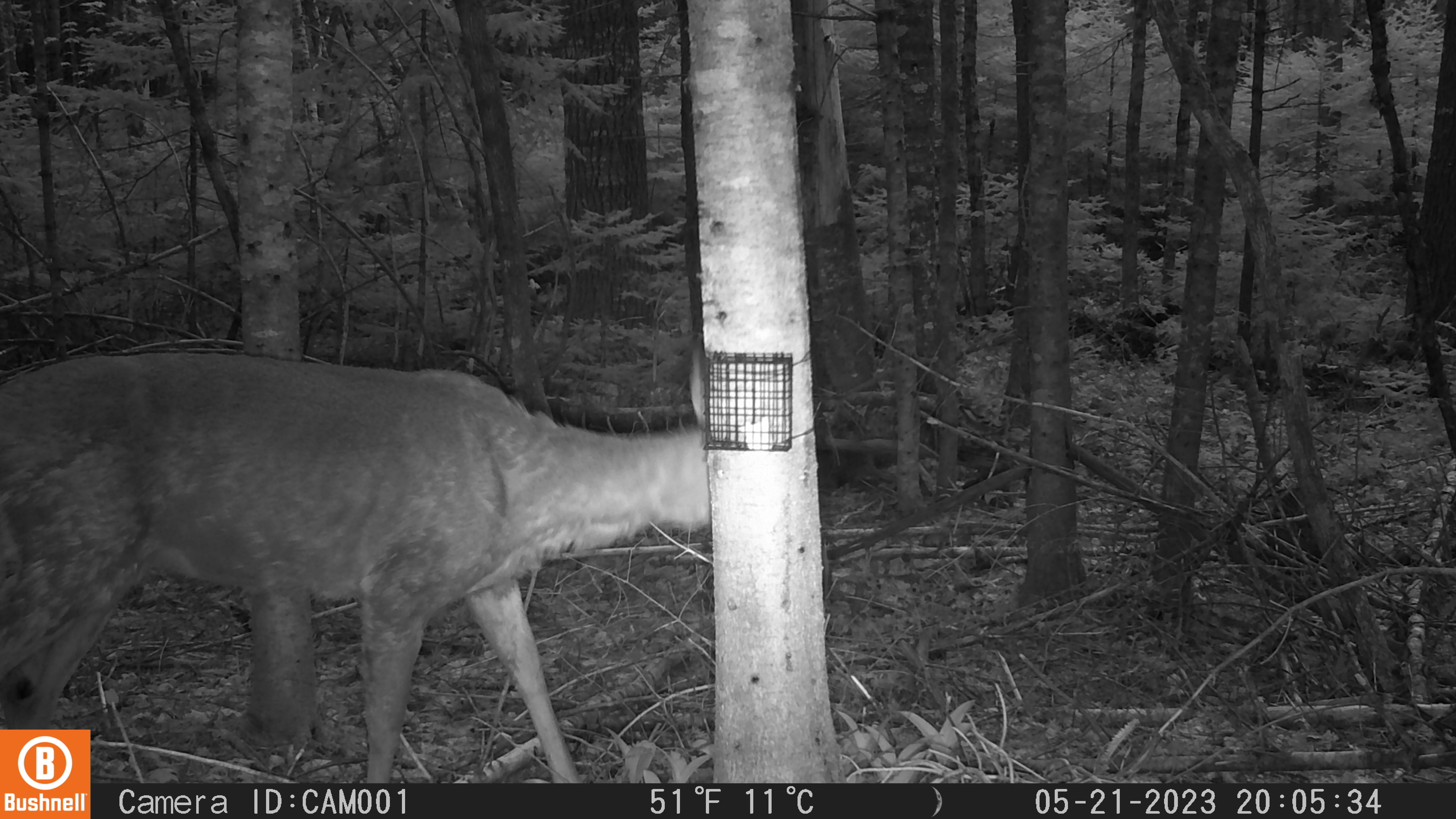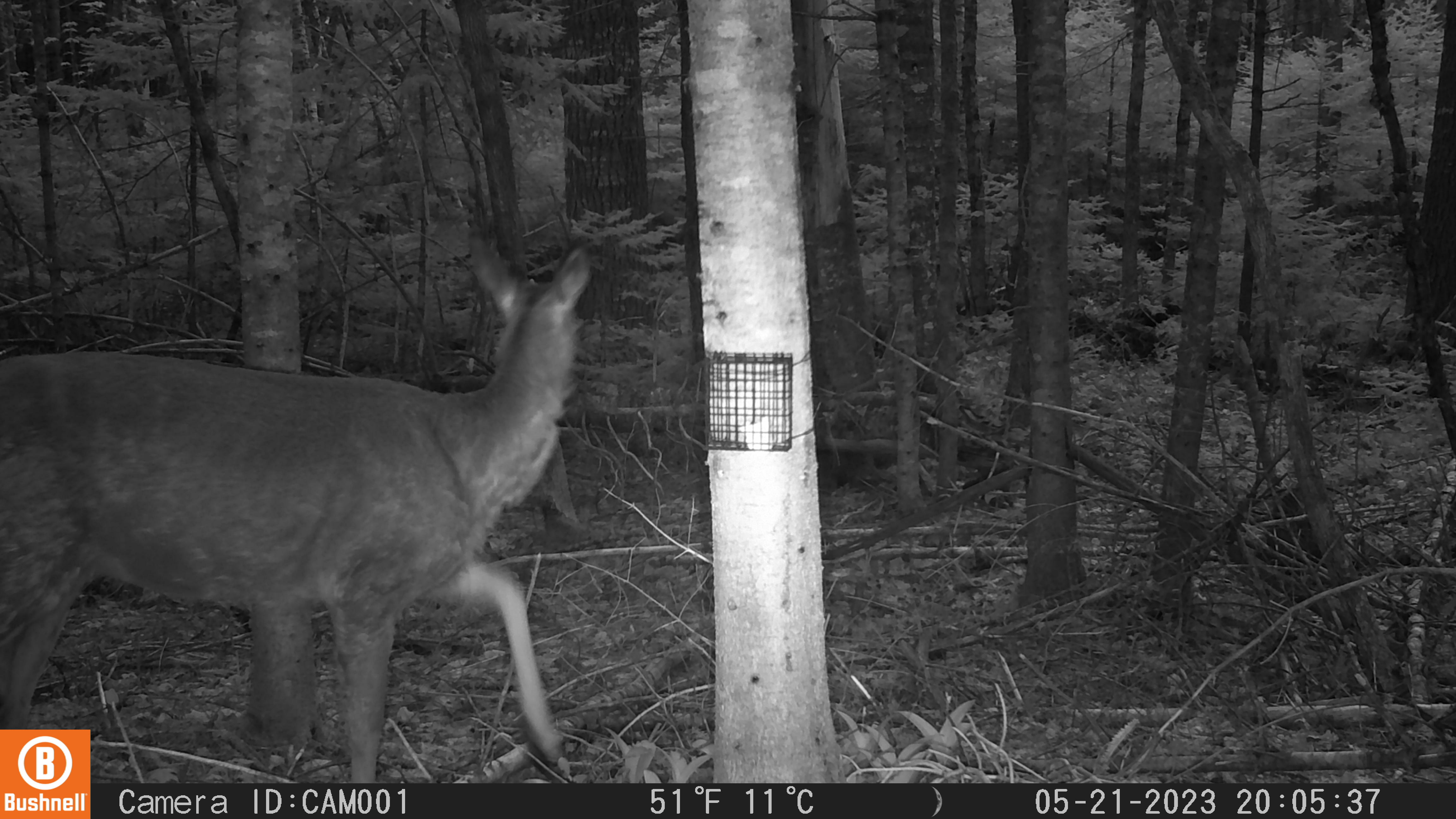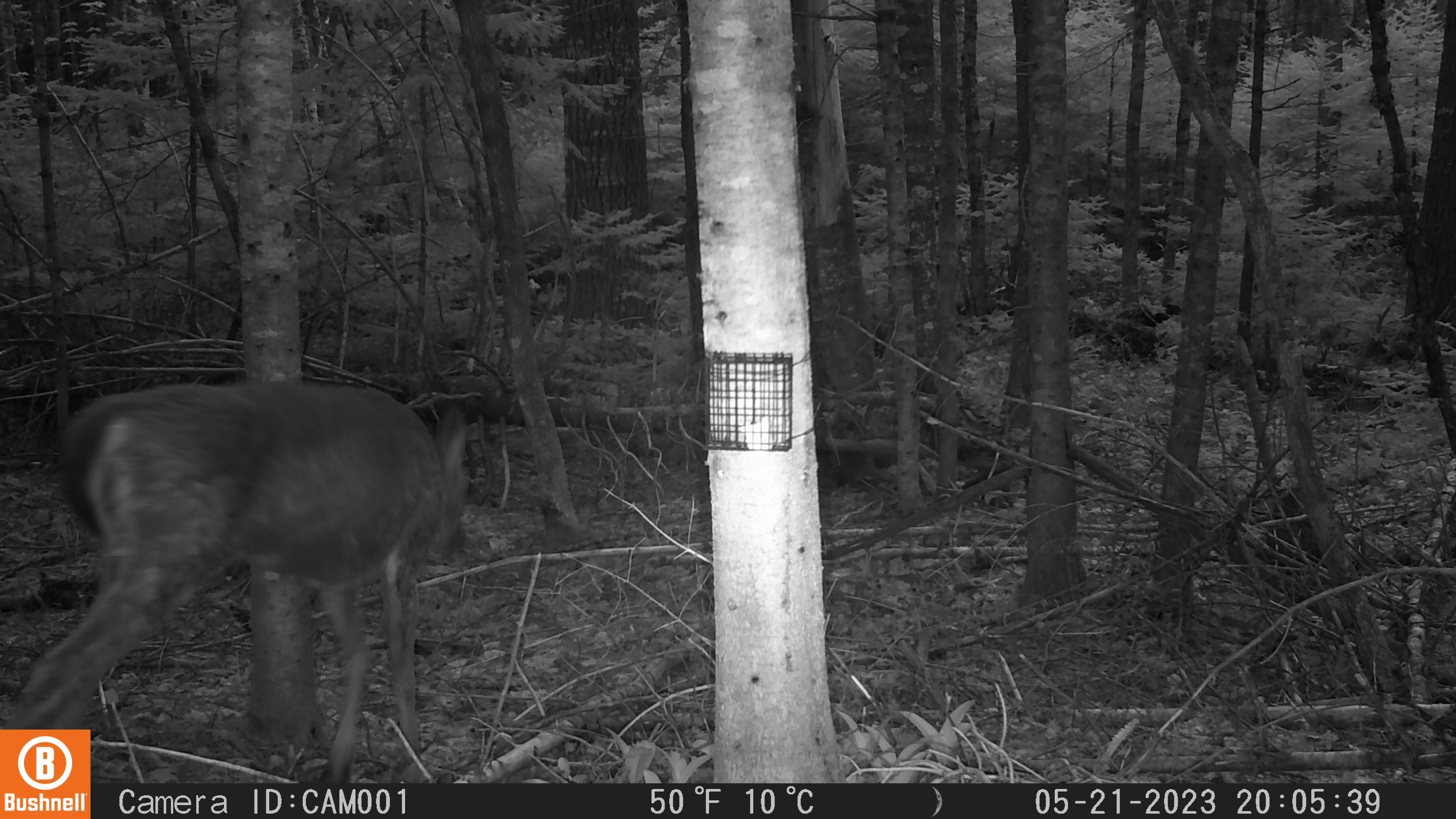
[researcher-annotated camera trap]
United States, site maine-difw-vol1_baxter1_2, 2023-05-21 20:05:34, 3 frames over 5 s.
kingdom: Animalia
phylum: Chordata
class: Mammalia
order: Artiodactyla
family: Cervidae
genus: Odocoileus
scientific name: Odocoileus virginianus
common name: white-tailed deer